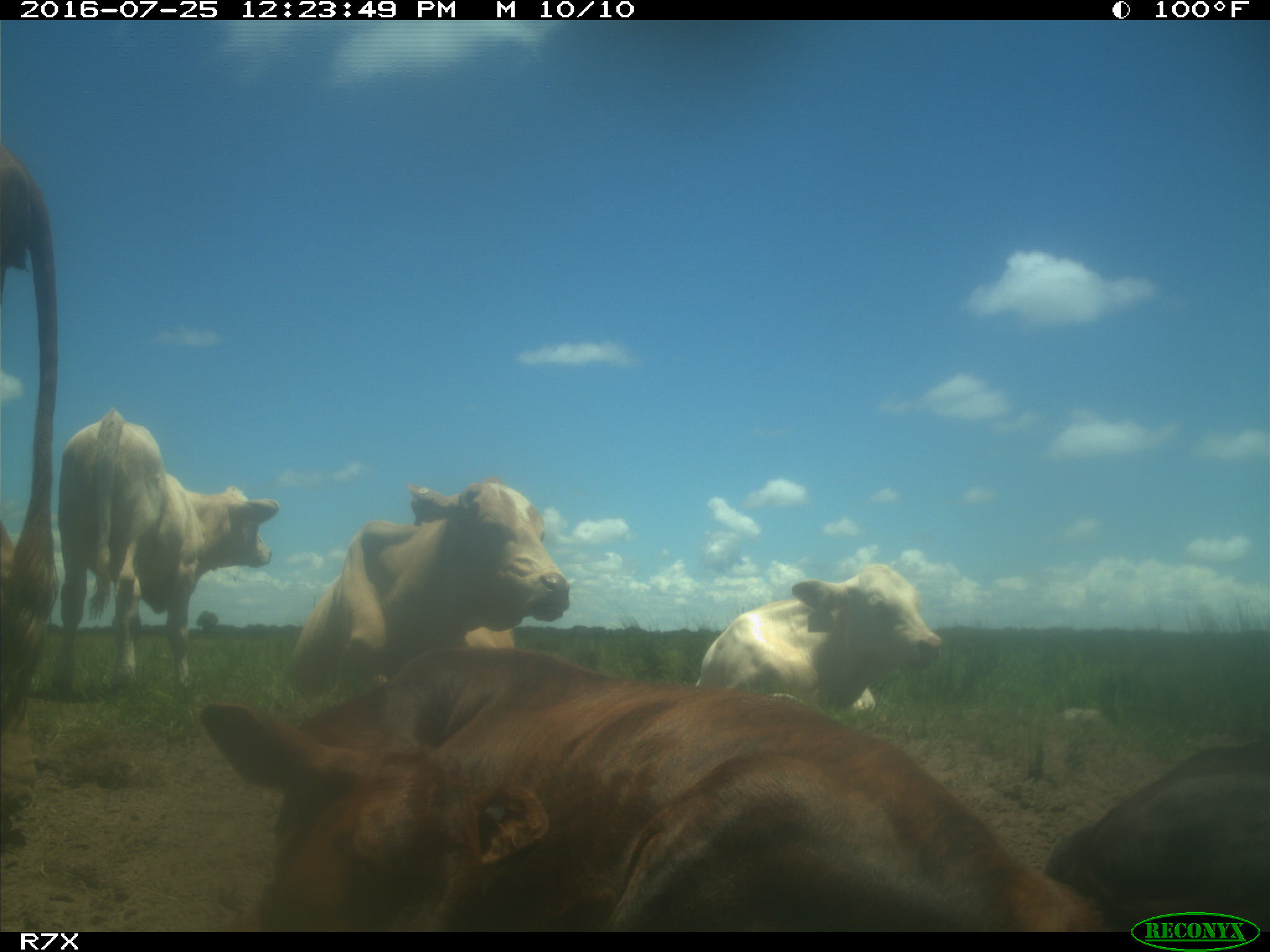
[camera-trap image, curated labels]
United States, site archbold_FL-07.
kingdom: Animalia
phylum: Chordata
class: Mammalia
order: Artiodactyla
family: Bovidae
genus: Bos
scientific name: Bos taurus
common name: domestic cow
Bos taurus (domestic cow).